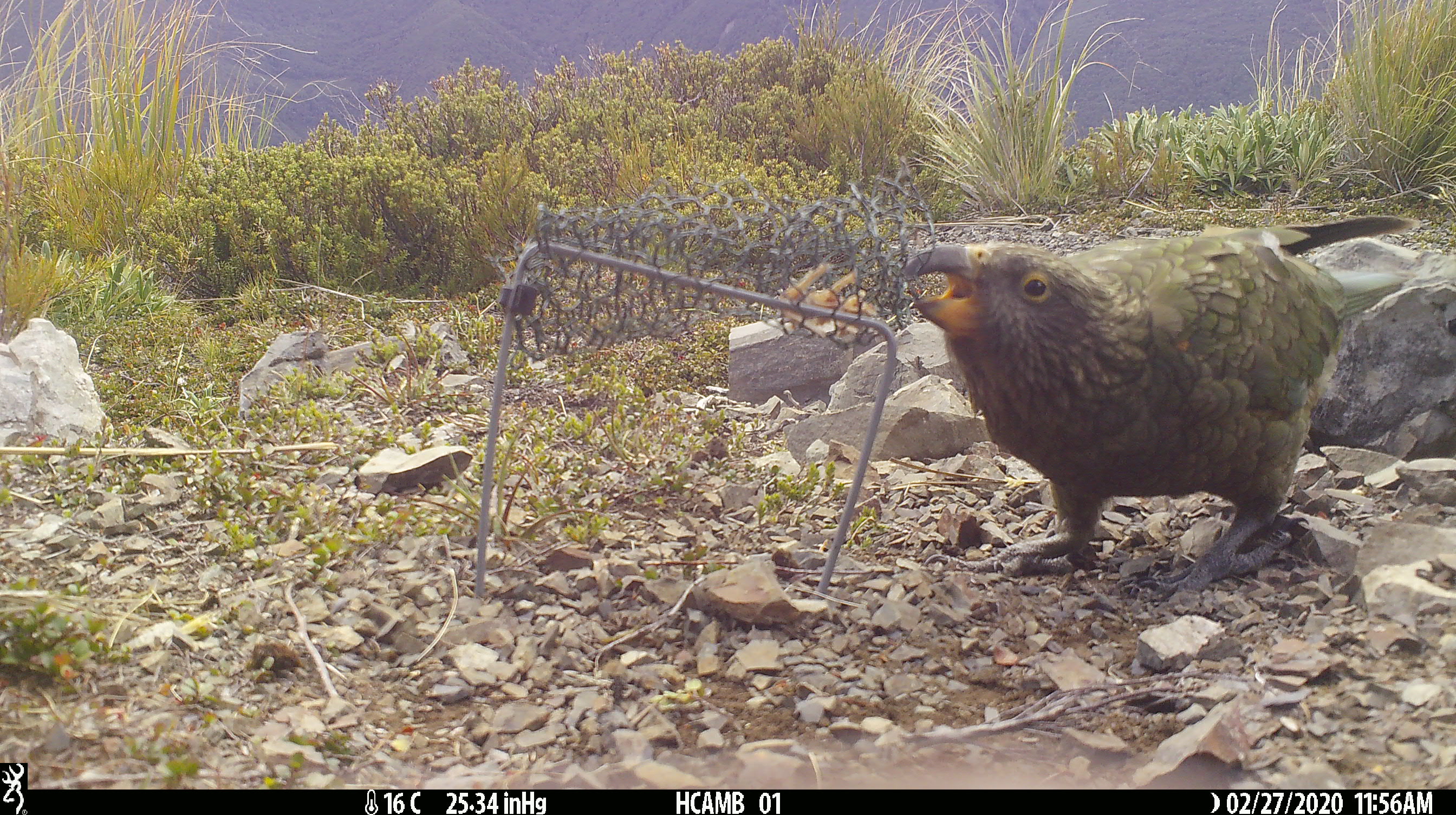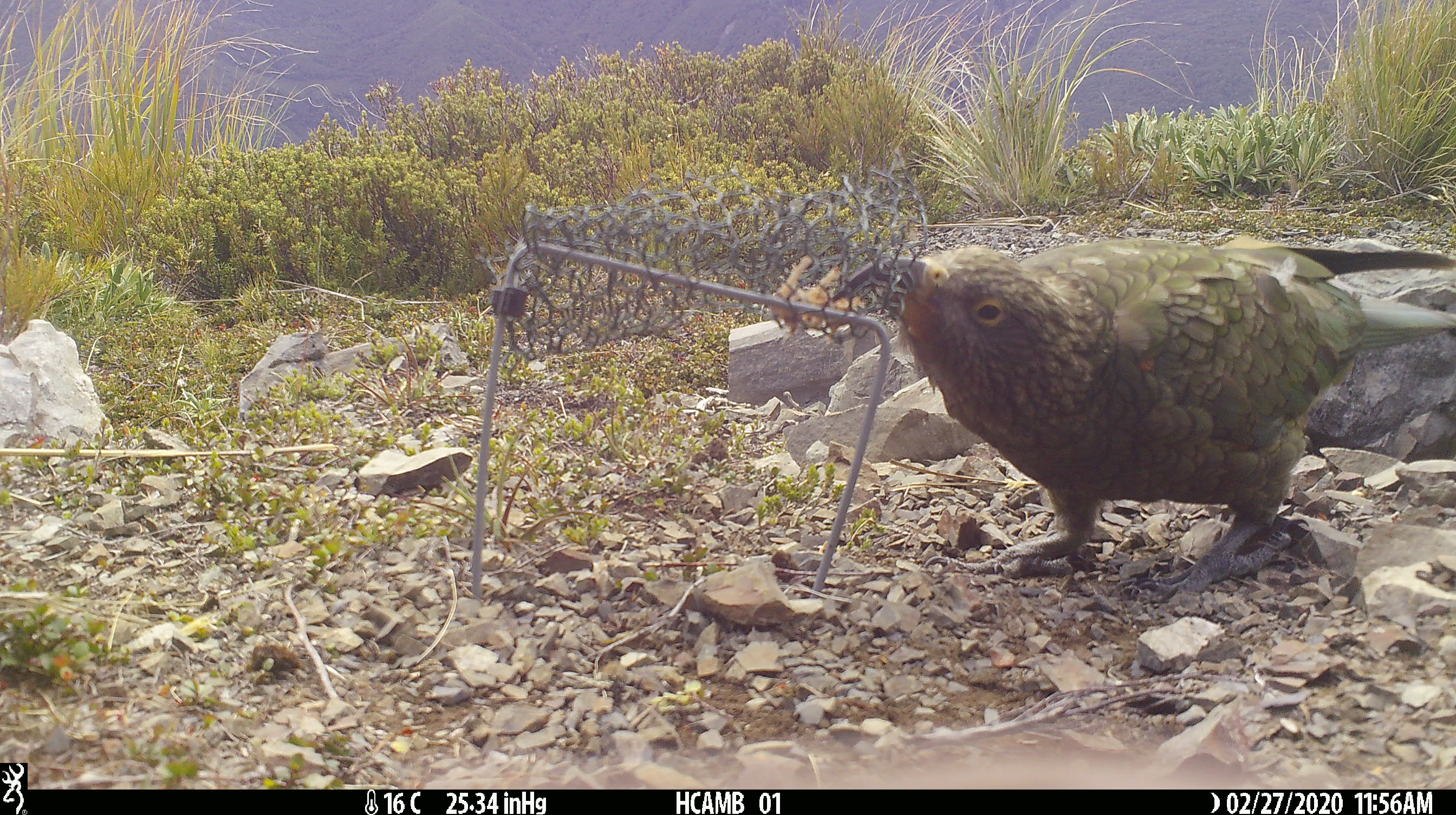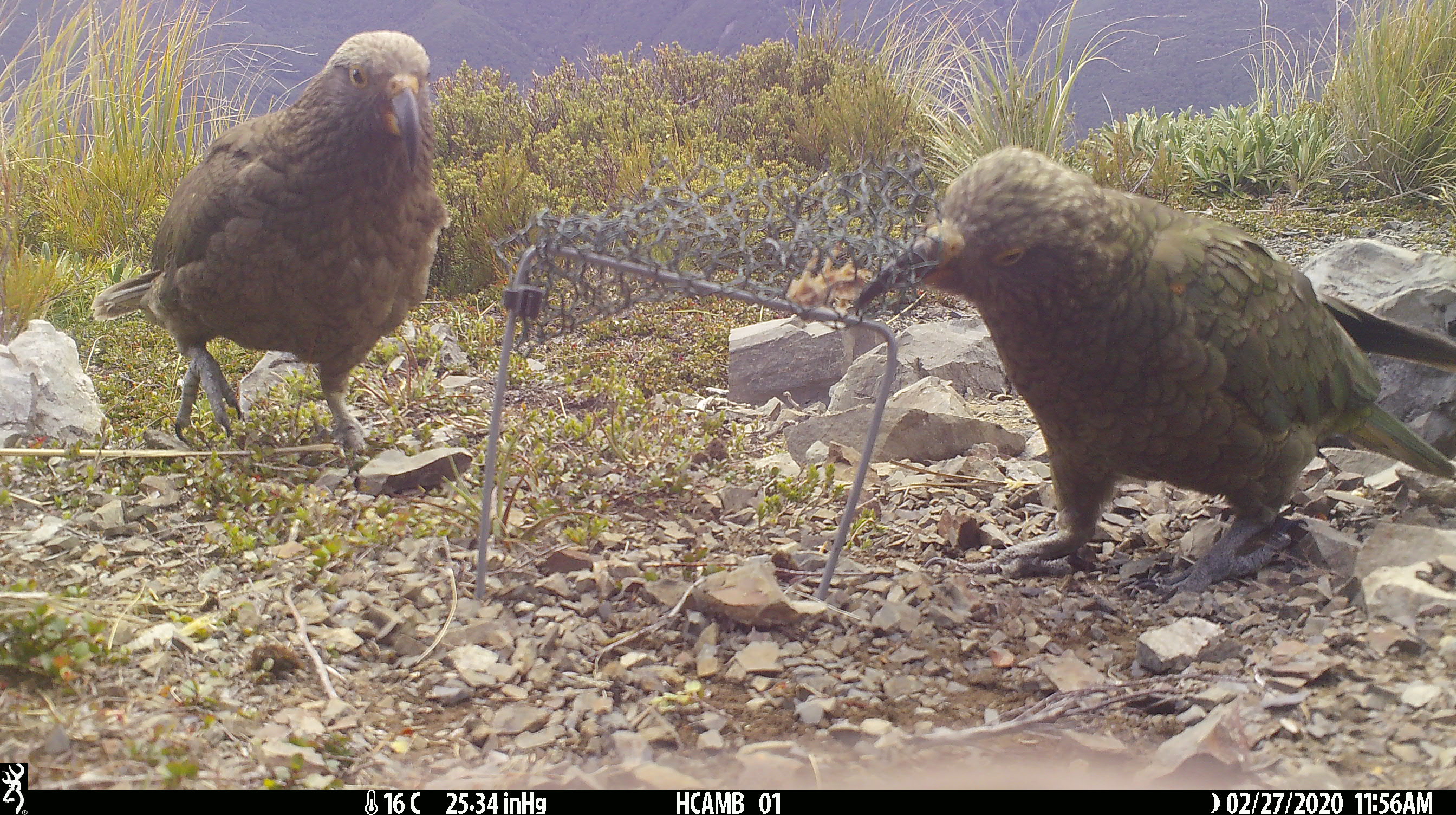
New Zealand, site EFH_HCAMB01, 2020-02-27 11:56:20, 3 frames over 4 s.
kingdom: Animalia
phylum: Chordata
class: Aves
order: Psittaciformes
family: Strigopidae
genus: Nestor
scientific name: Nestor notabilis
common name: kea